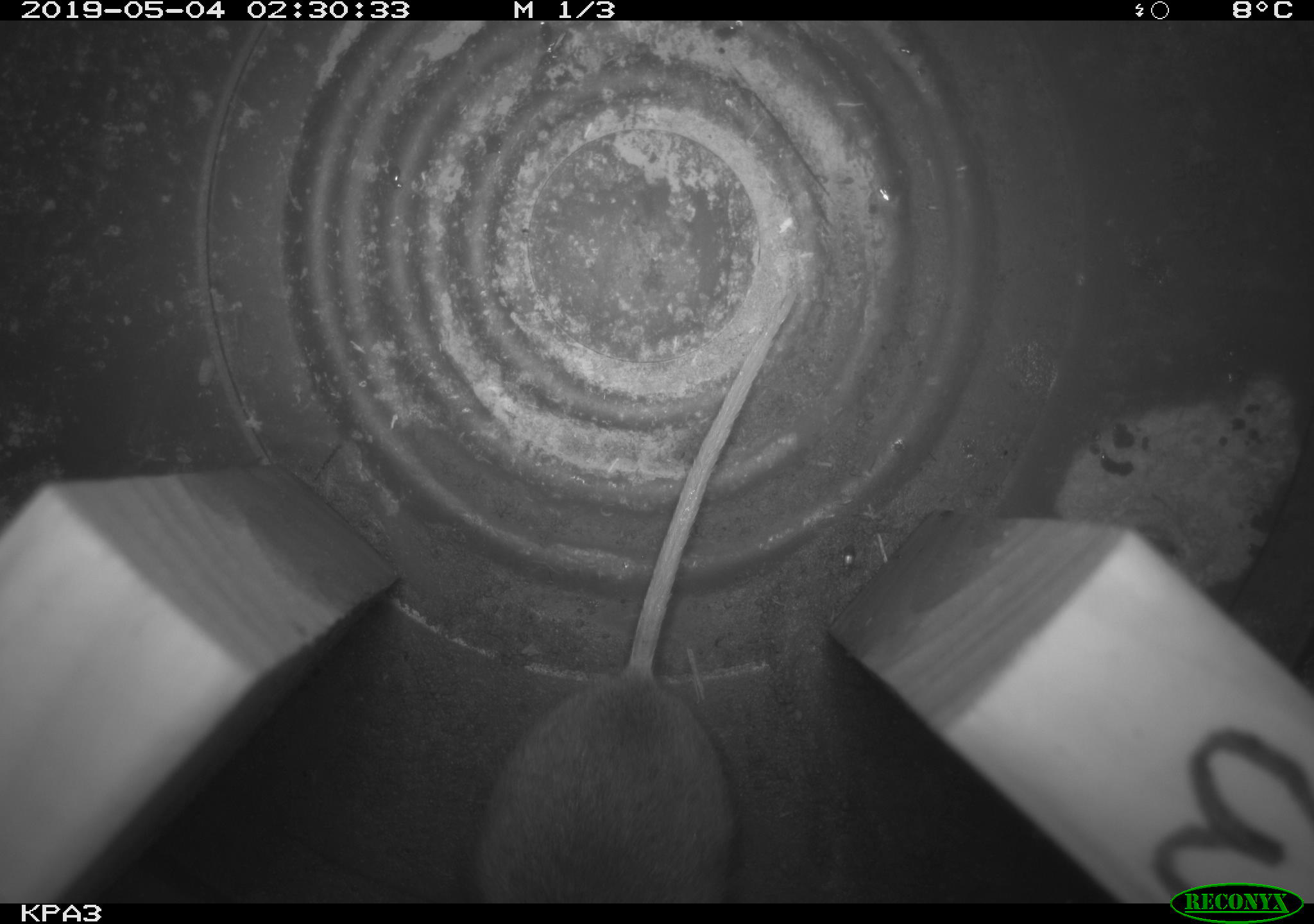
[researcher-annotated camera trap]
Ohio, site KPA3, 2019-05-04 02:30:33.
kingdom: Animalia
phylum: Chordata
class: Mammalia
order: Rodentia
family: Cricetidae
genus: Peromyscus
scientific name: Peromyscus leucopus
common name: white-footed mouse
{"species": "white-footed mouse (Peromyscus leucopus)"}